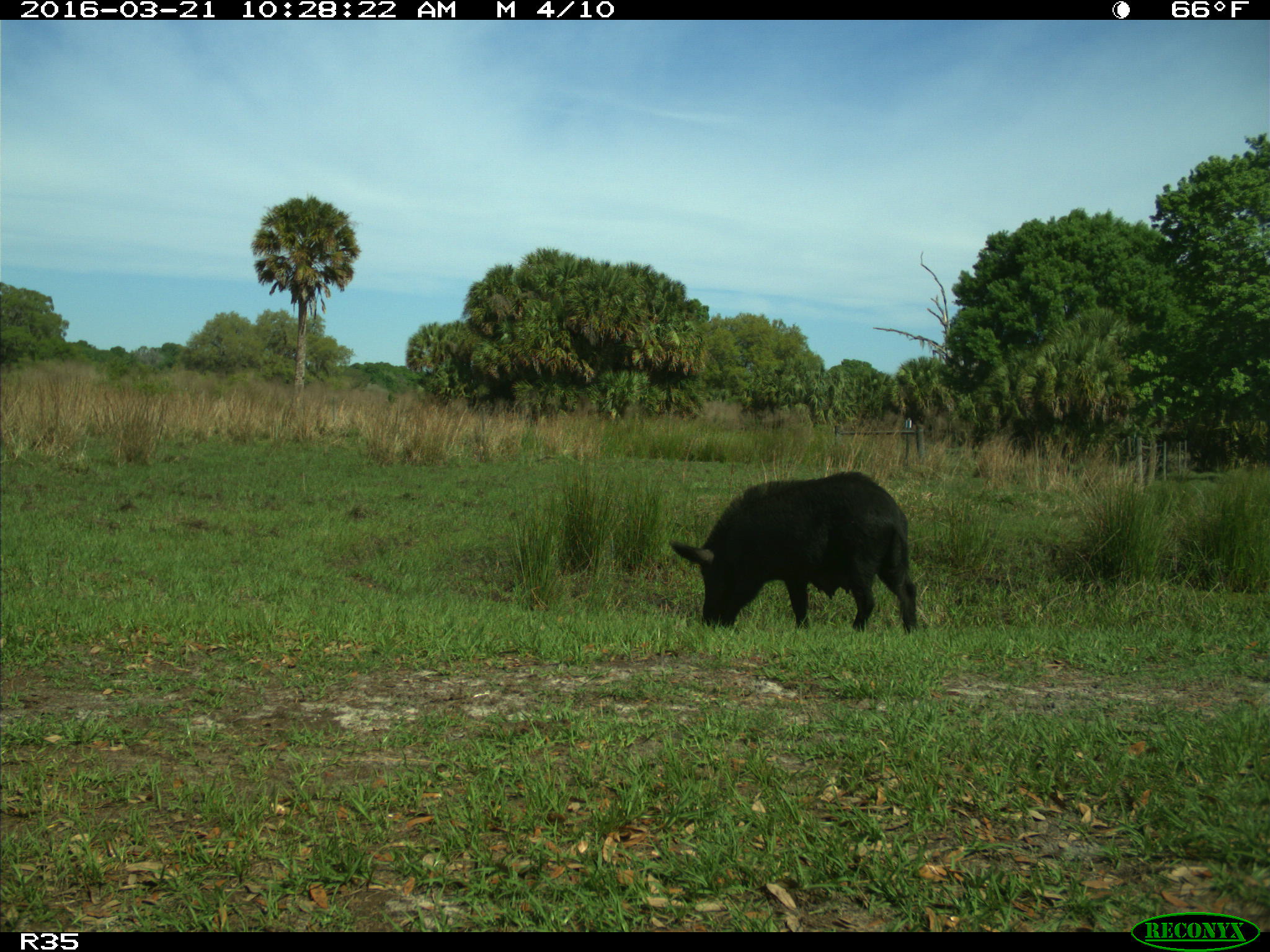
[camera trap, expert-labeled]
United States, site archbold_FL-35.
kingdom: Animalia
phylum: Chordata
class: Mammalia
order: Artiodactyla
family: Suidae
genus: Sus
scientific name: Sus scrofa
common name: wild boar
Sus scrofa (wild boar).